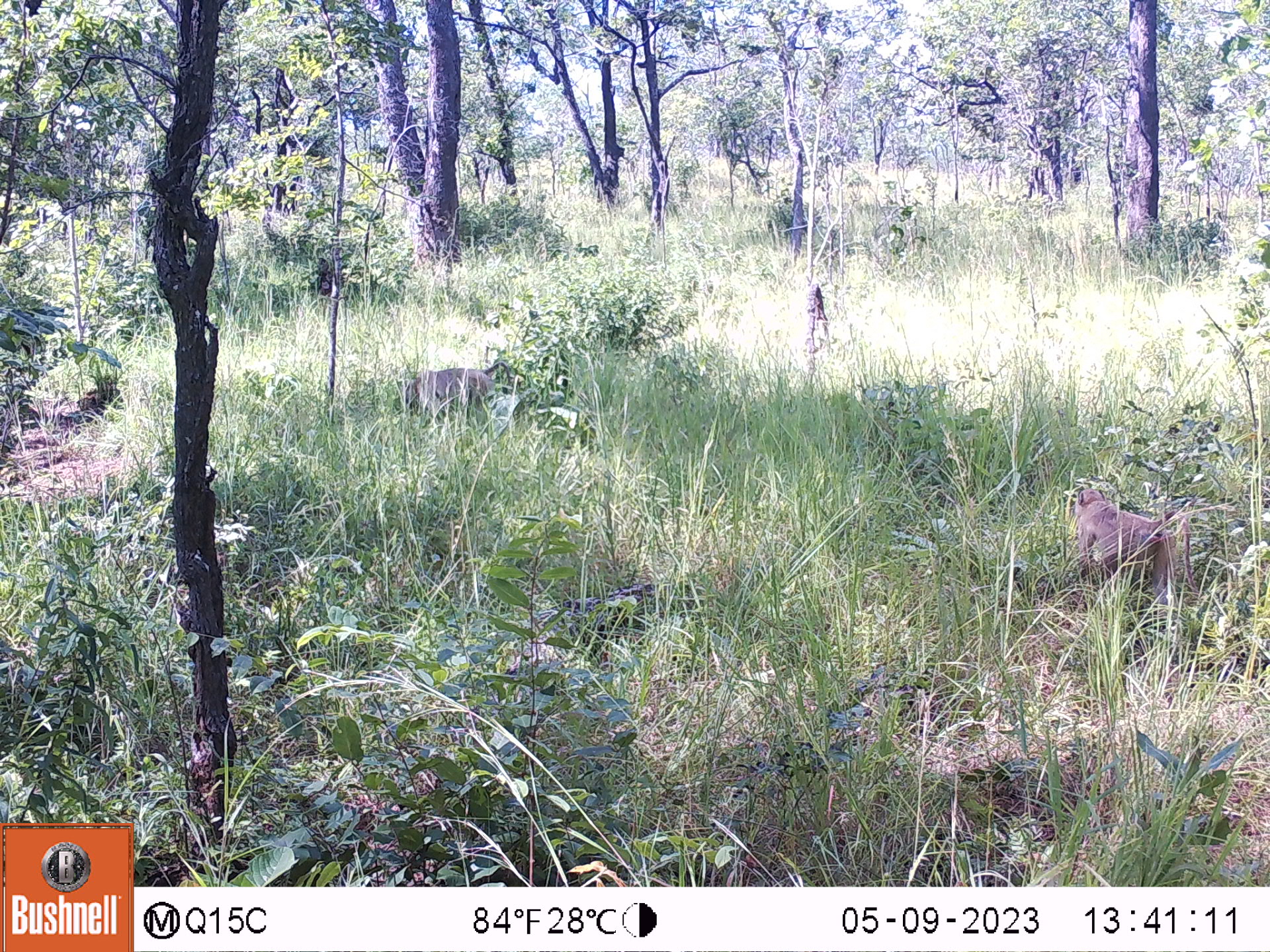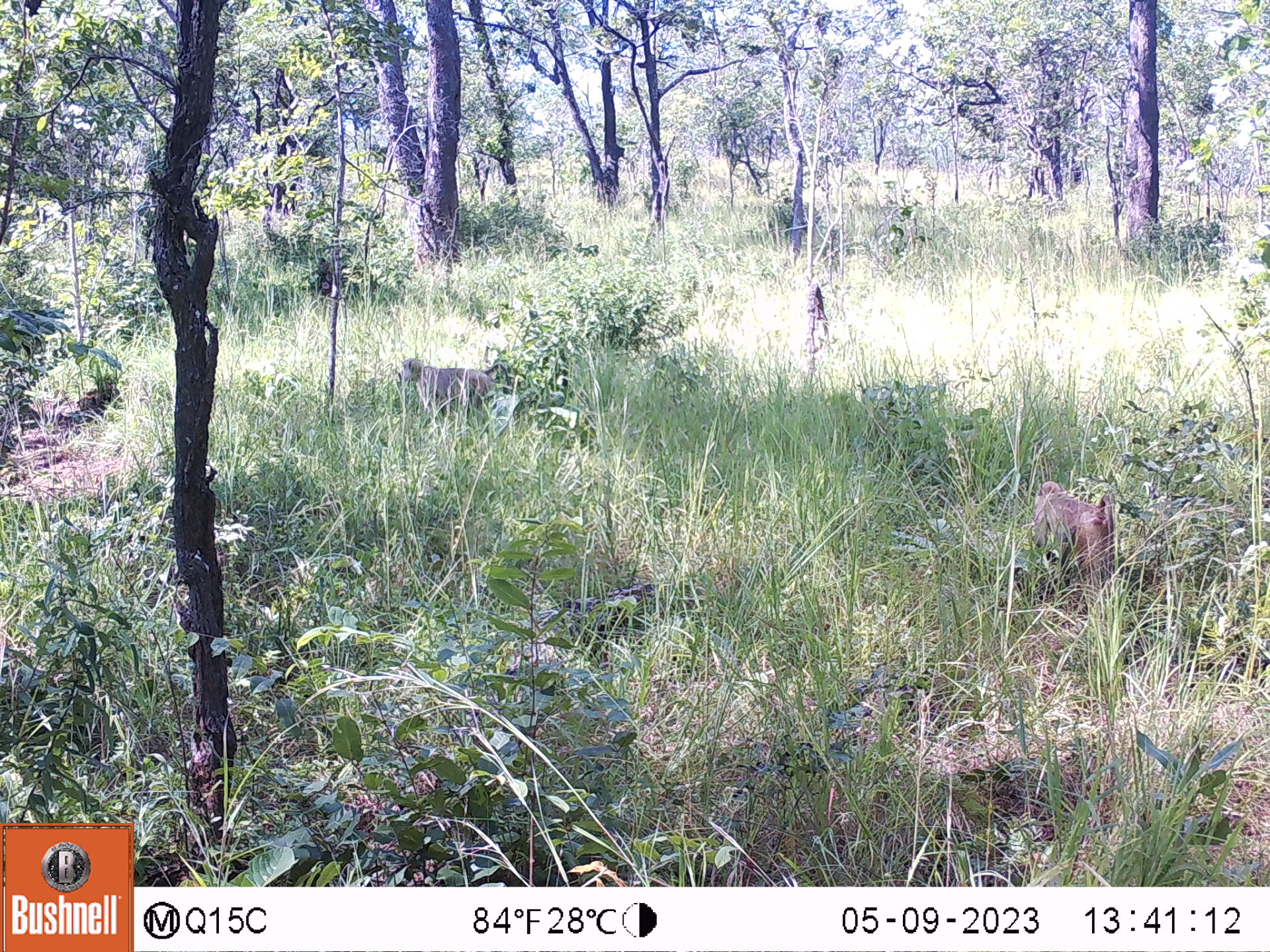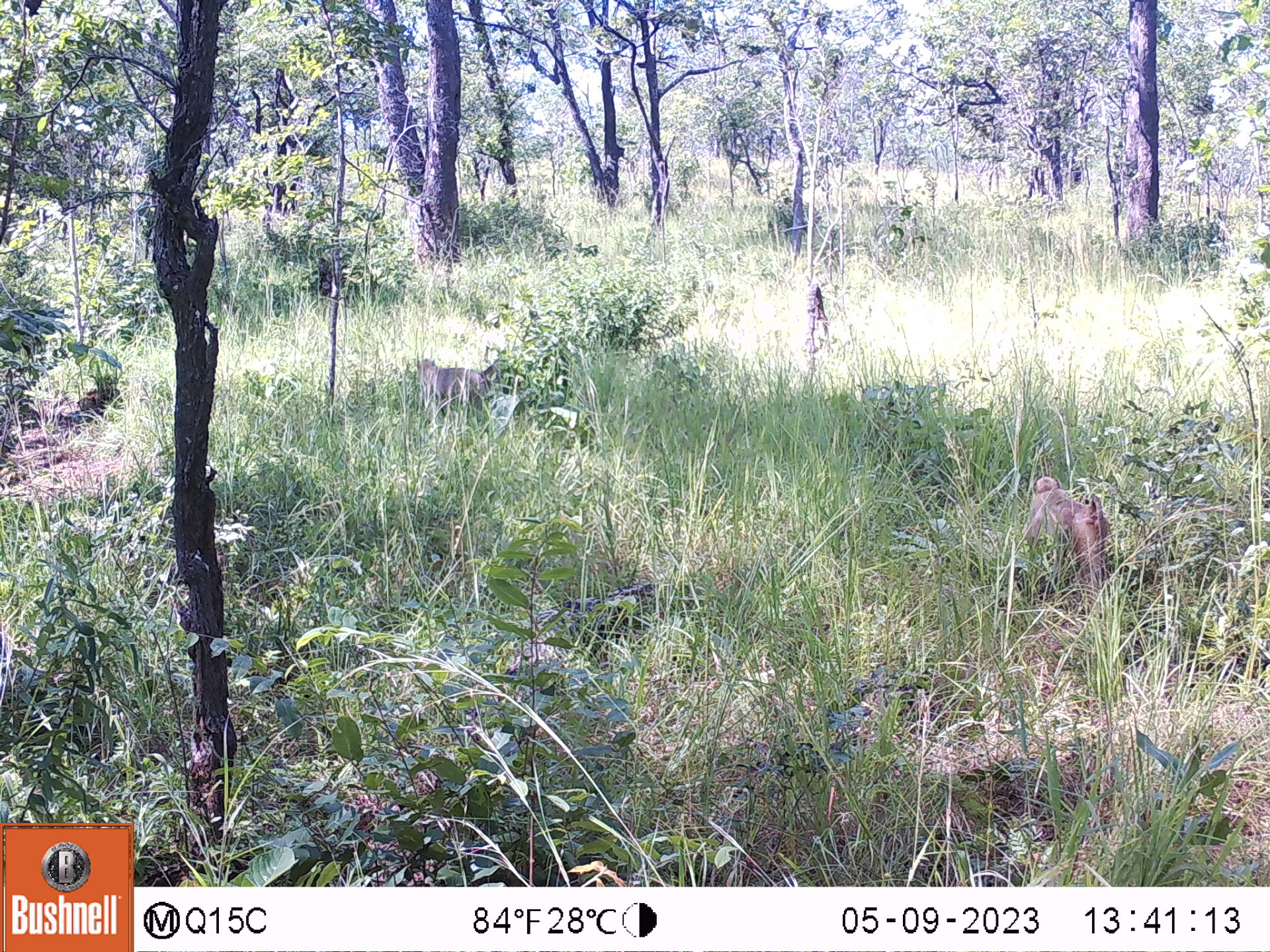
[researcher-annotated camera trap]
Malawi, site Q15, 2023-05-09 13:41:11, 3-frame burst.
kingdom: Animalia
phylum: Chordata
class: Mammalia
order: Primates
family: Cercopithecidae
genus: Papio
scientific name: Papio cynocephalus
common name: yellow baboon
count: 2